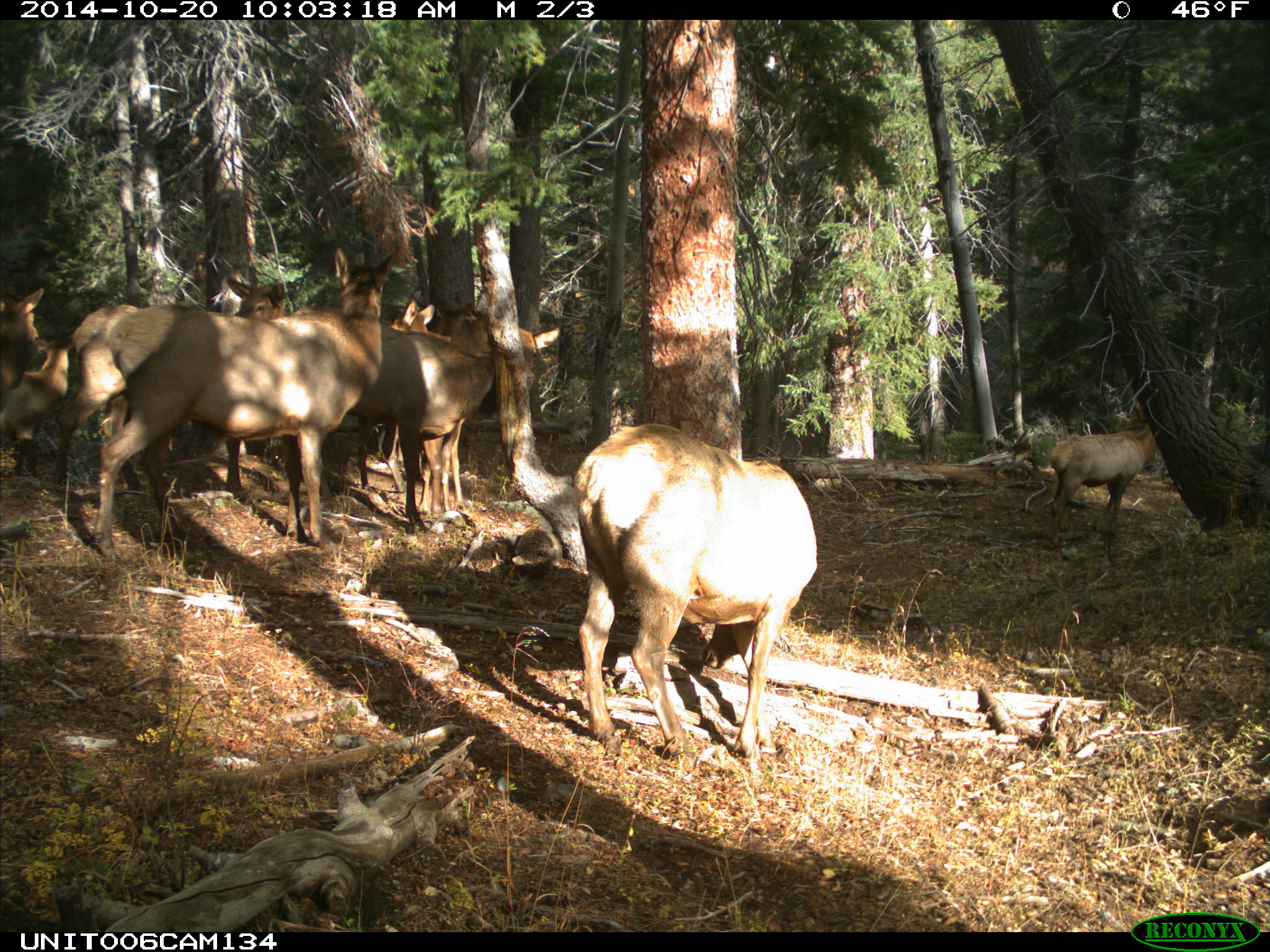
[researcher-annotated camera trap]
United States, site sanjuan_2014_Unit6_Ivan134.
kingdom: Animalia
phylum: Chordata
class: Mammalia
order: Artiodactyla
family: Cervidae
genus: Cervus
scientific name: Cervus elaphus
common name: red deer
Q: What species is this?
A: Cervus elaphus (red deer).